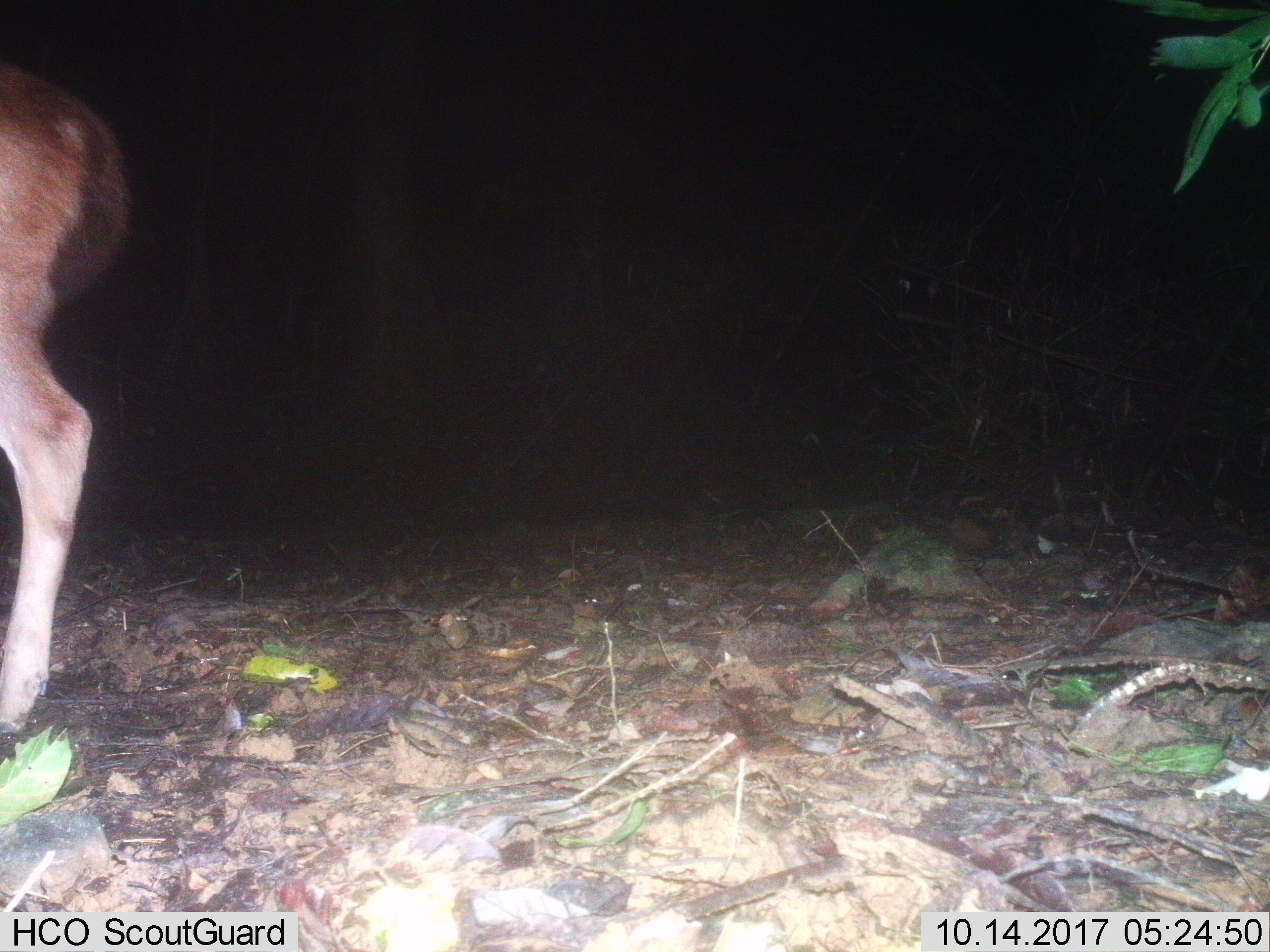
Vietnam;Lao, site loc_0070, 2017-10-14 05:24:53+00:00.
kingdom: Animalia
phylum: Chordata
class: Mammalia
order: Artiodactyla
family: Cervidae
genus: Rusa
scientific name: Rusa unicolor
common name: sambar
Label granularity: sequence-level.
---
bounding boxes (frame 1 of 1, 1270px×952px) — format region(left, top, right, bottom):
sambar: region(0, 59, 129, 730)